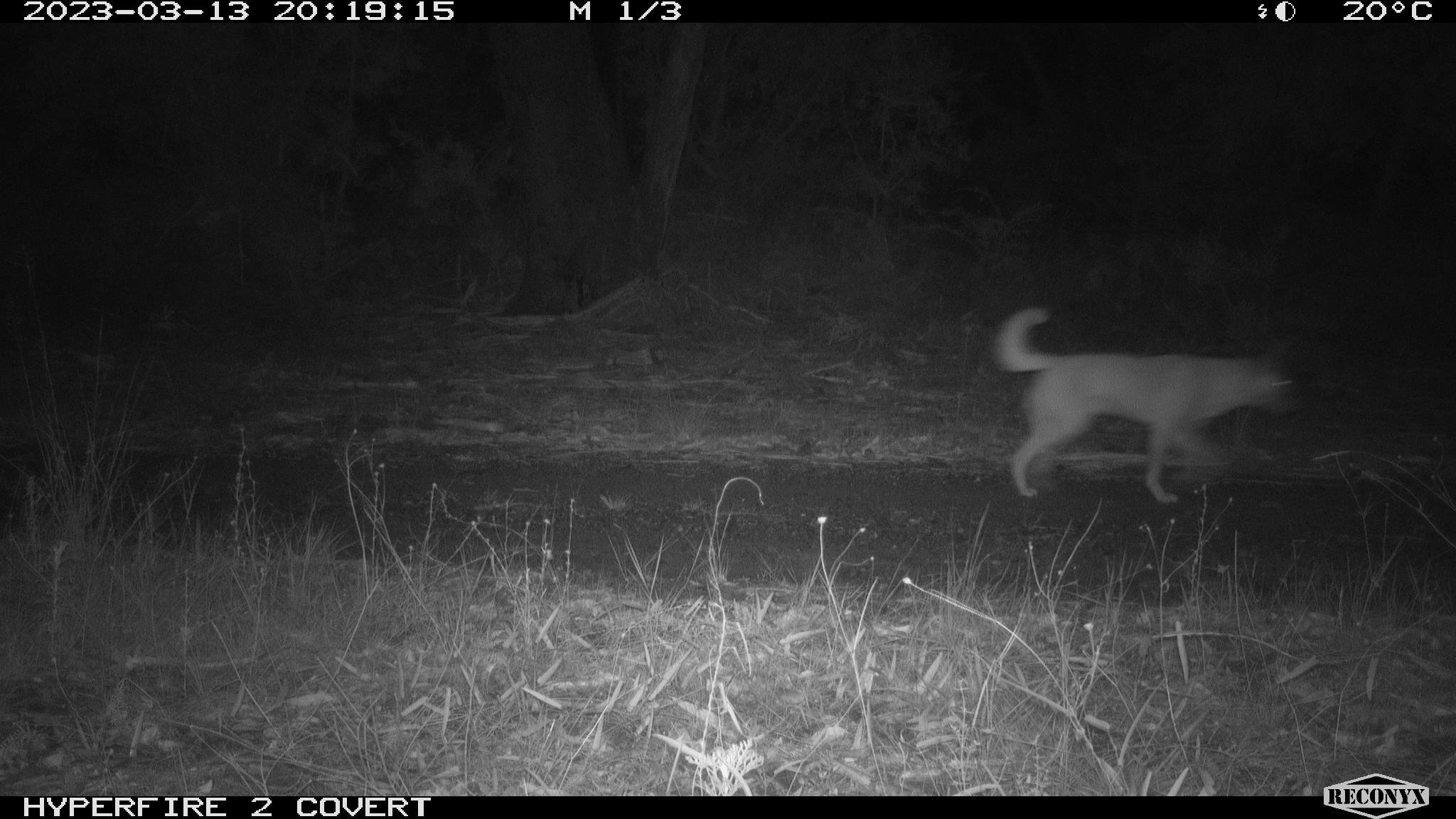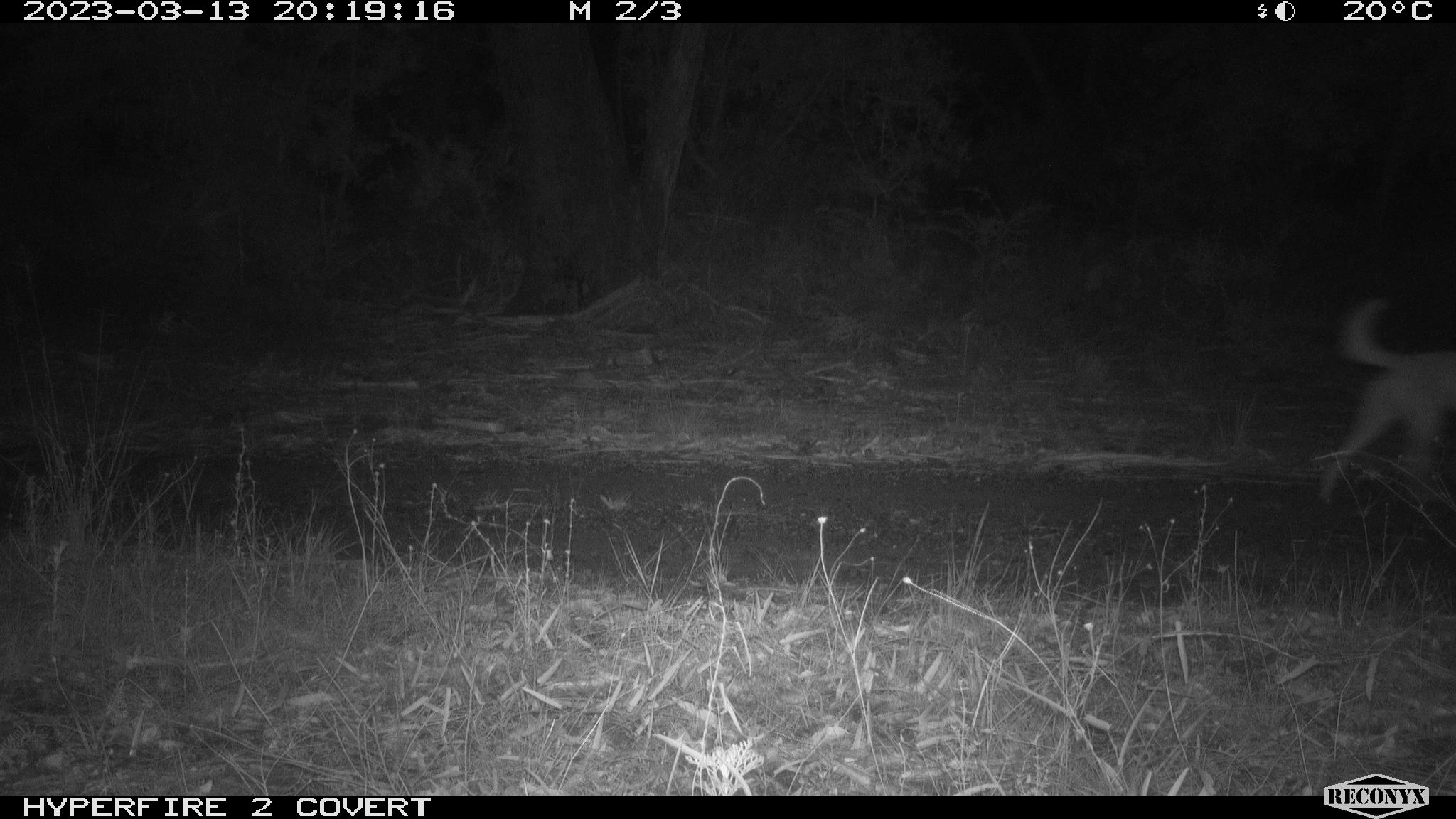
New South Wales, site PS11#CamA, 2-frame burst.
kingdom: Animalia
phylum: Chordata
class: Mammalia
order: Carnivora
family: Canidae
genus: Canis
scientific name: Canis familiaris dingo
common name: dingo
Dingo (Canis familiaris dingo).